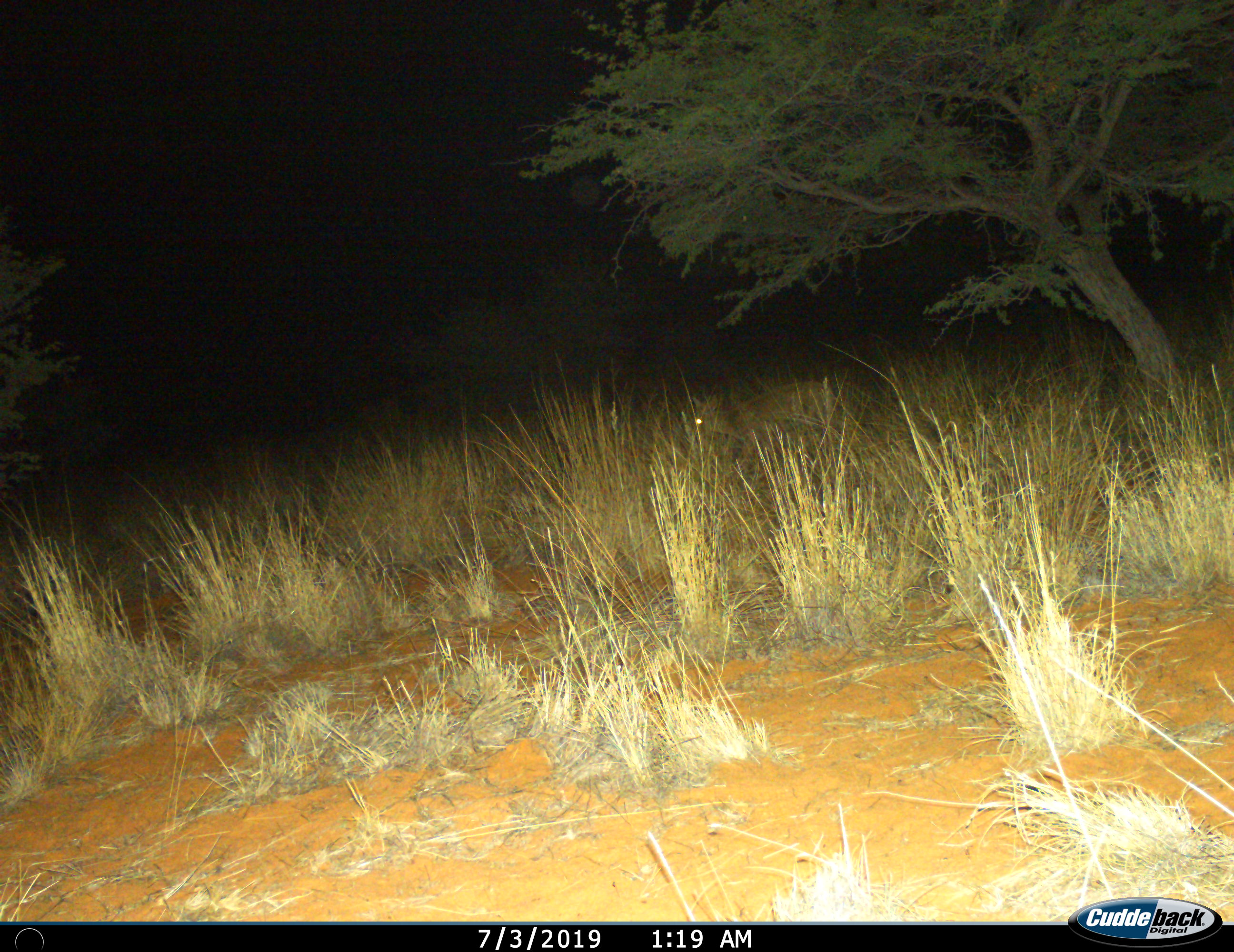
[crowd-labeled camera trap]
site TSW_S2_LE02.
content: unidentified animal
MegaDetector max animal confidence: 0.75